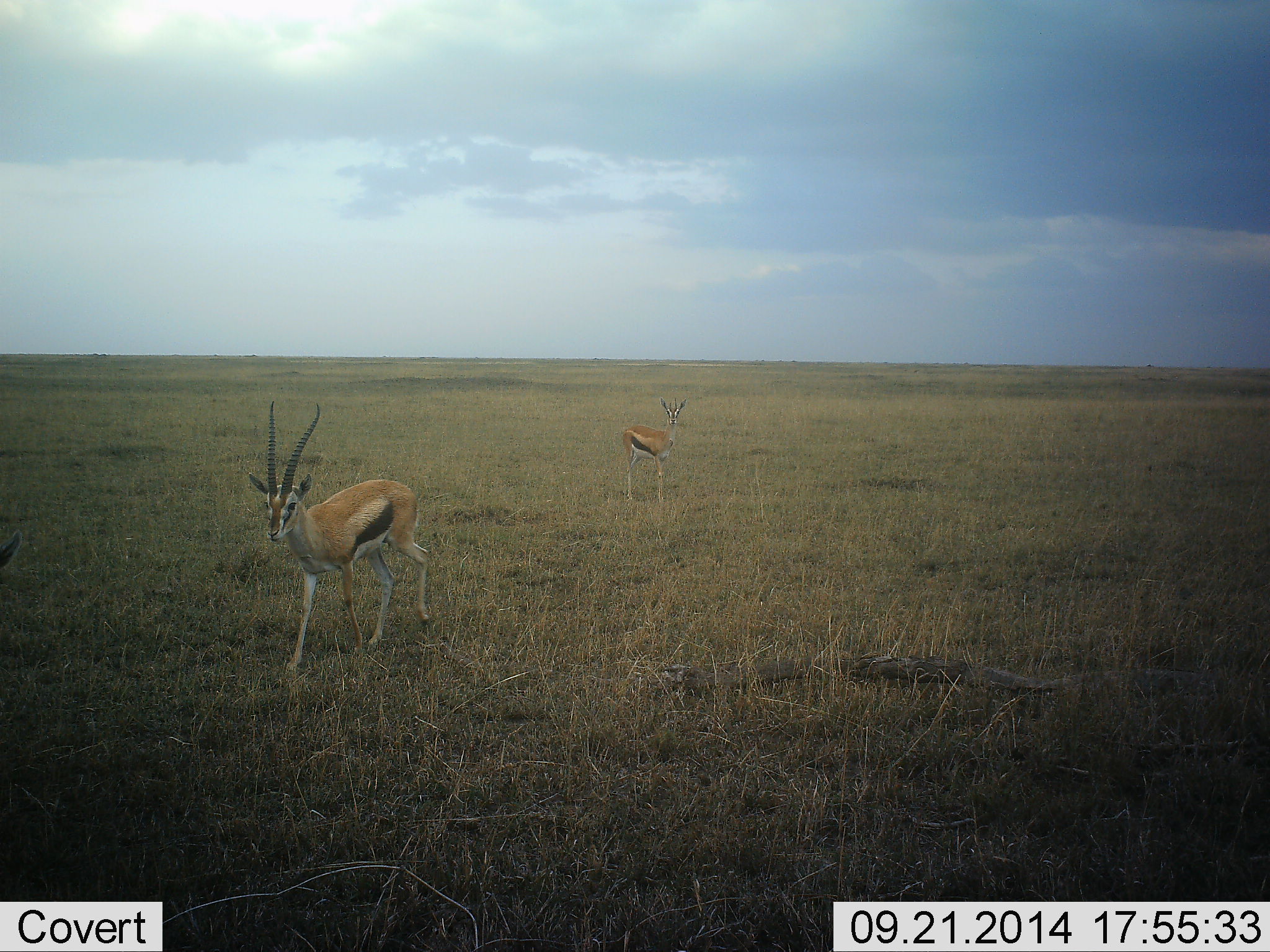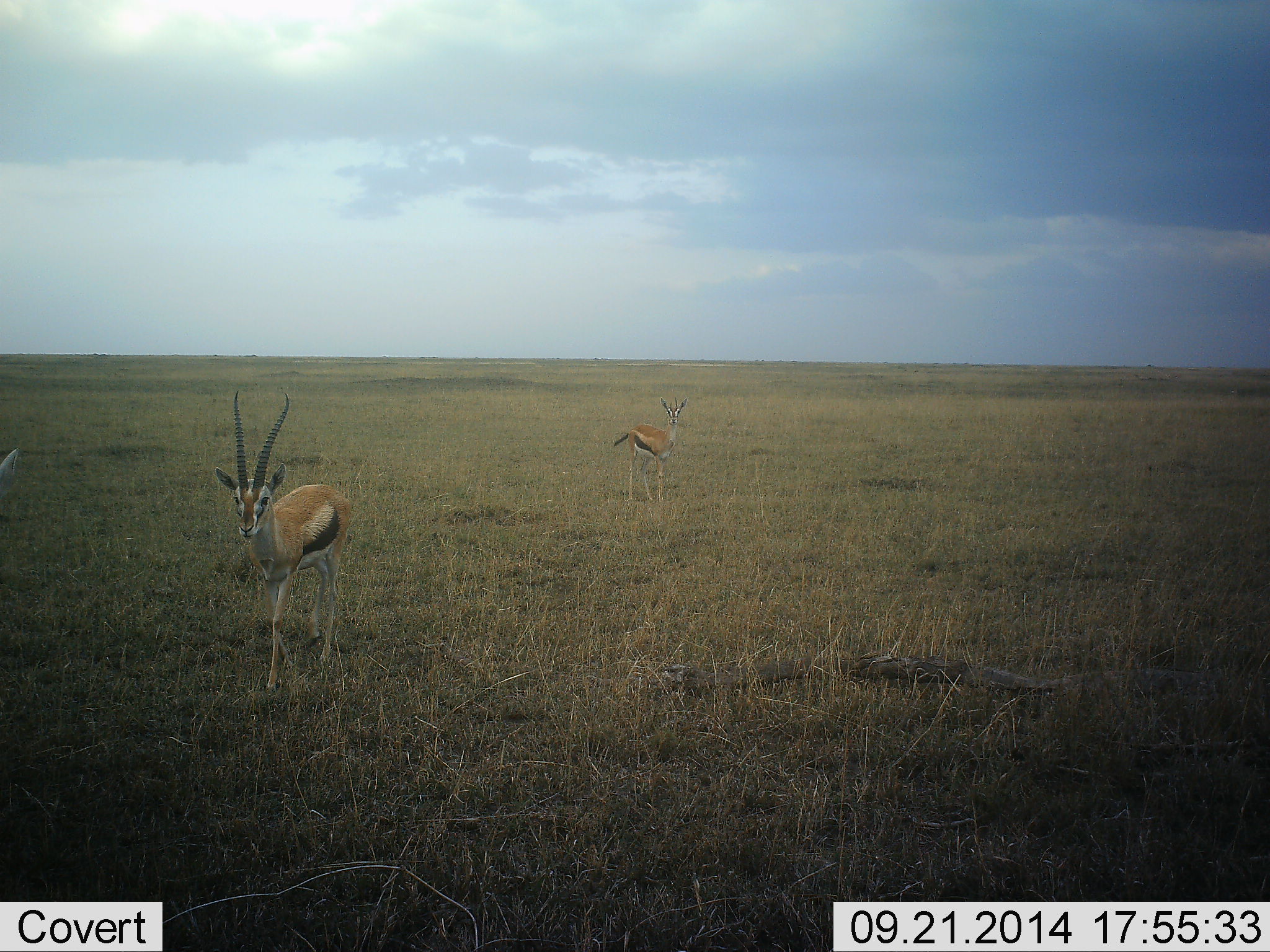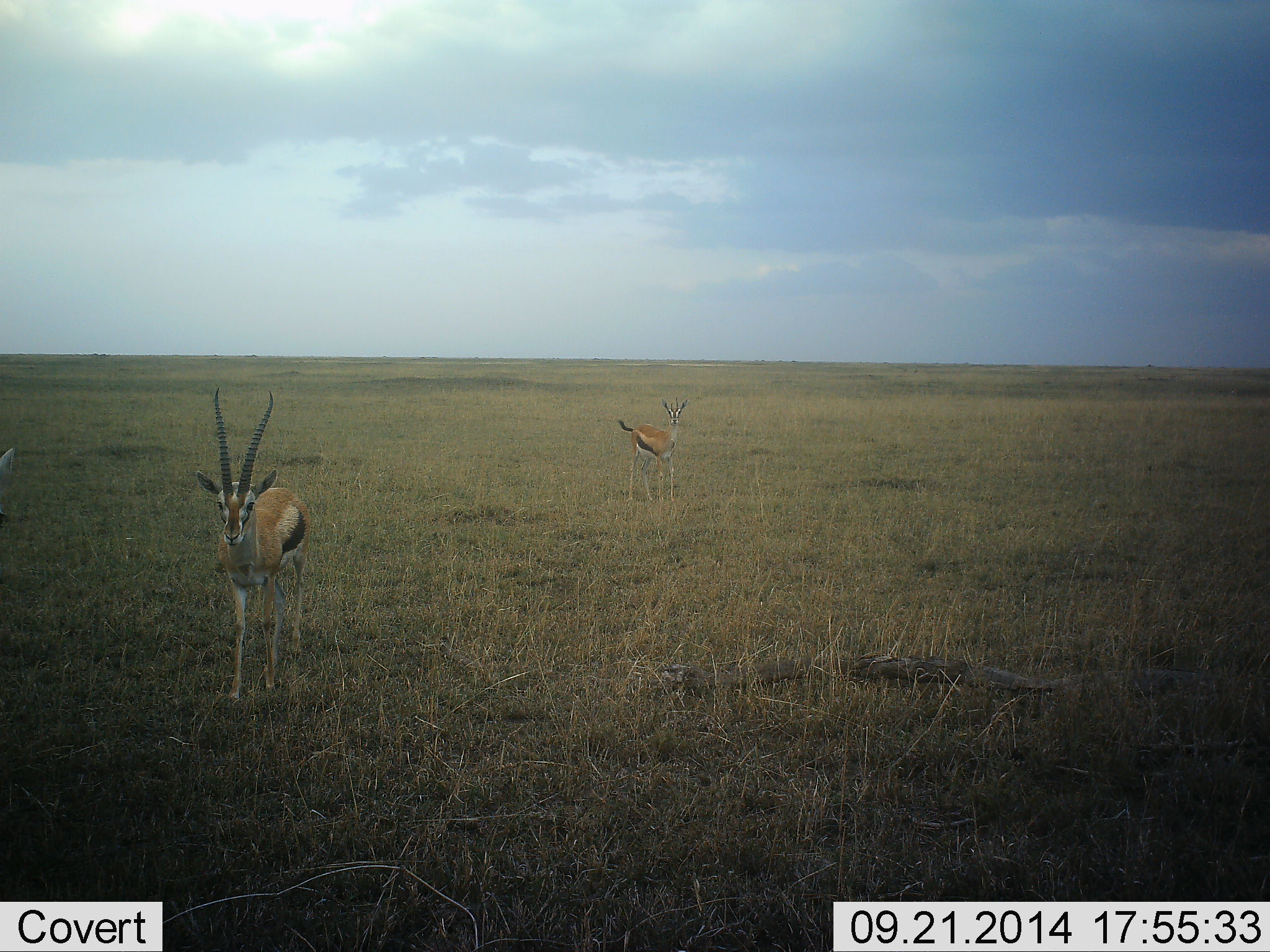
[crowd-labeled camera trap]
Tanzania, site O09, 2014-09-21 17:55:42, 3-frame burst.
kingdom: Animalia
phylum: Chordata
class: Mammalia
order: Artiodactyla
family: Bovidae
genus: Eudorcas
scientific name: Eudorcas thomsonii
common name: thomson's gazelle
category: gazellethomsons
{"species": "gazellethomsons (thomson's gazelle) (Eudorcas thomsonii)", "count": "3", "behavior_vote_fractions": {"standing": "70%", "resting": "0%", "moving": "50%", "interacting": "0%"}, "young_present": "0%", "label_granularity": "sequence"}